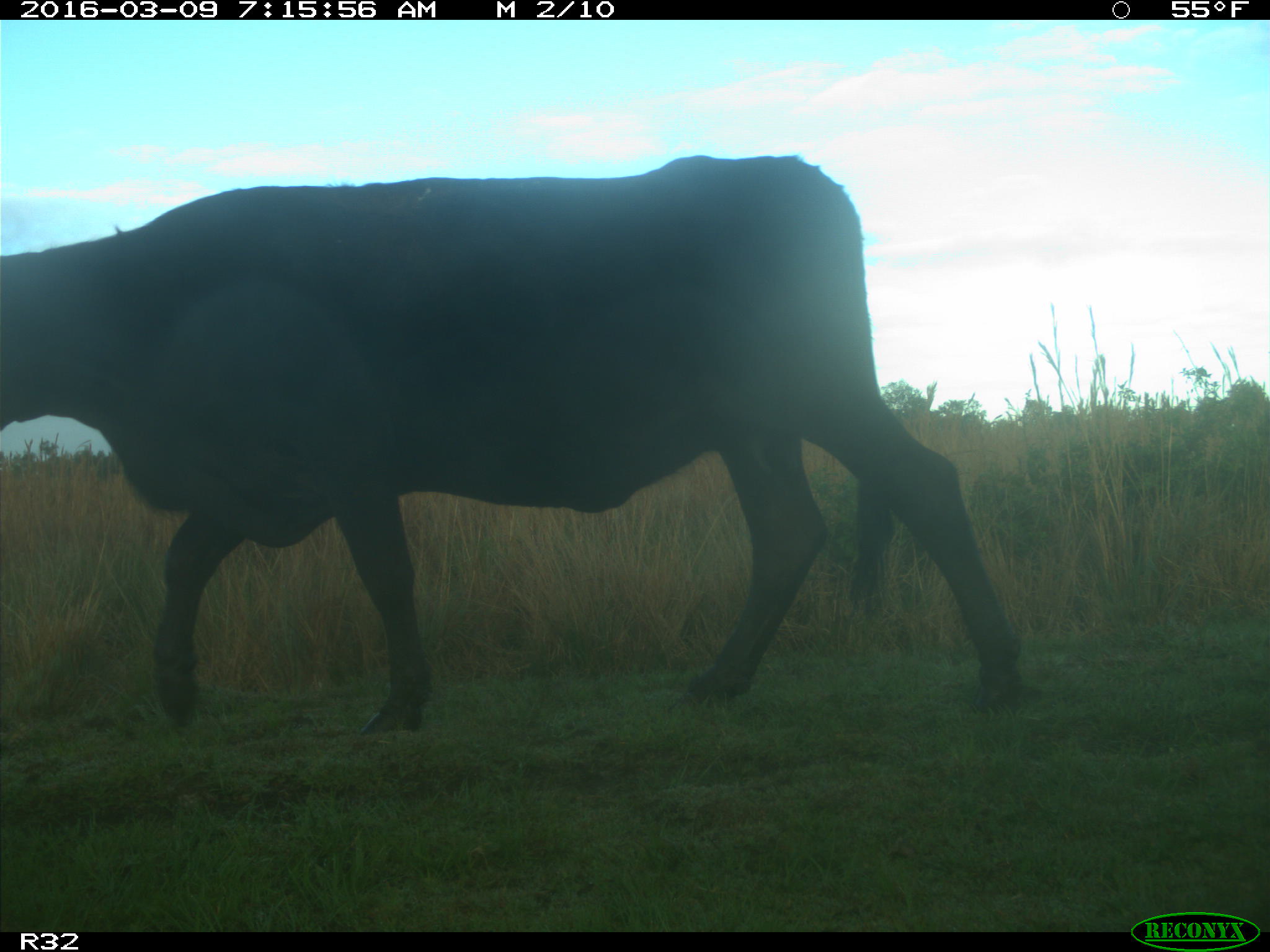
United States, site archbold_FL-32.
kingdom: Animalia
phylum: Chordata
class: Mammalia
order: Artiodactyla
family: Bovidae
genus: Bos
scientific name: Bos taurus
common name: domestic cow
Bos taurus (domestic cow).